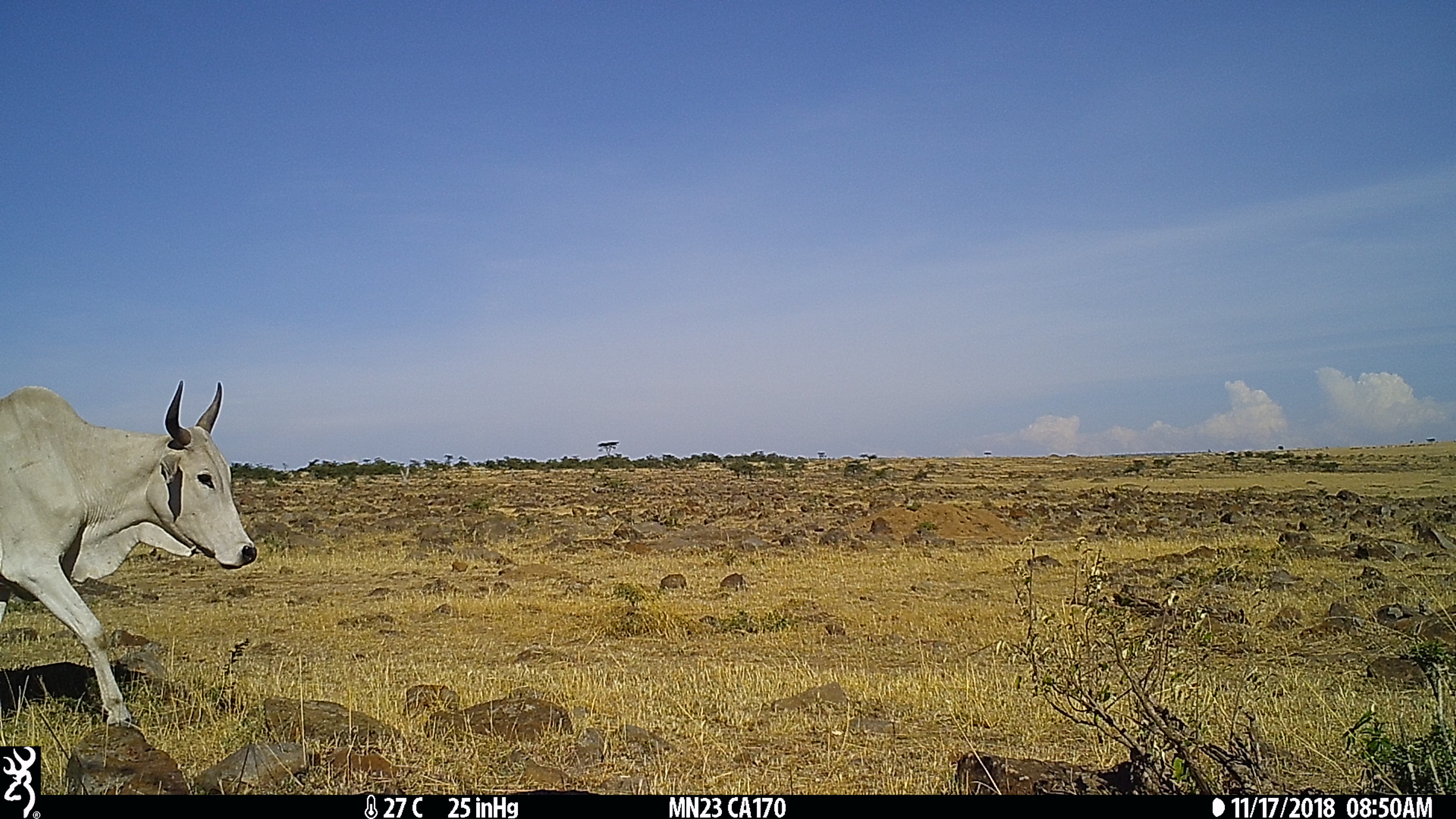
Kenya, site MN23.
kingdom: Animalia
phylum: Chordata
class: Mammalia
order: Artiodactyla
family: Bovidae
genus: Bos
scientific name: Bos taurus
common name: cattle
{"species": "cattle (Bos taurus)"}